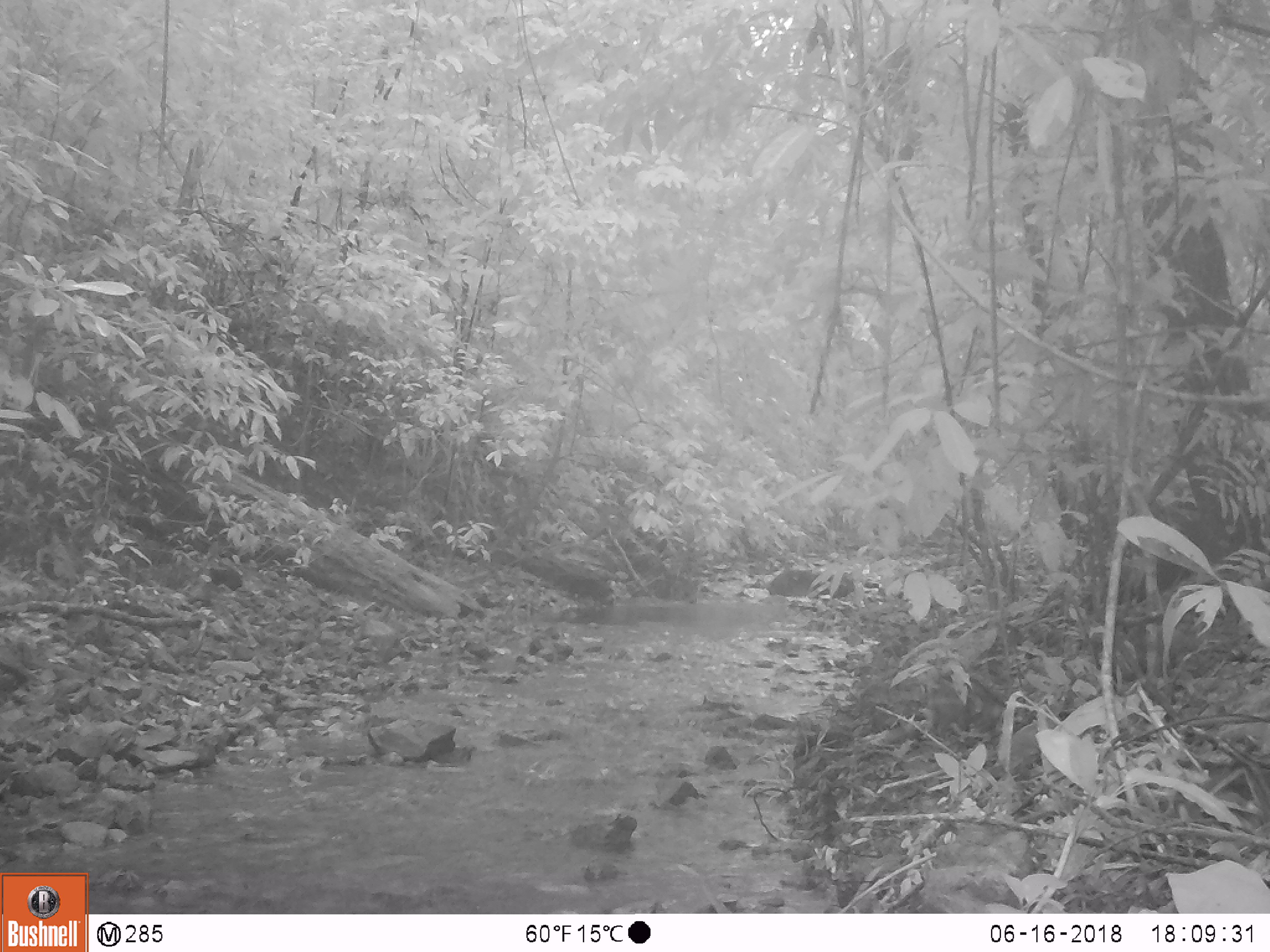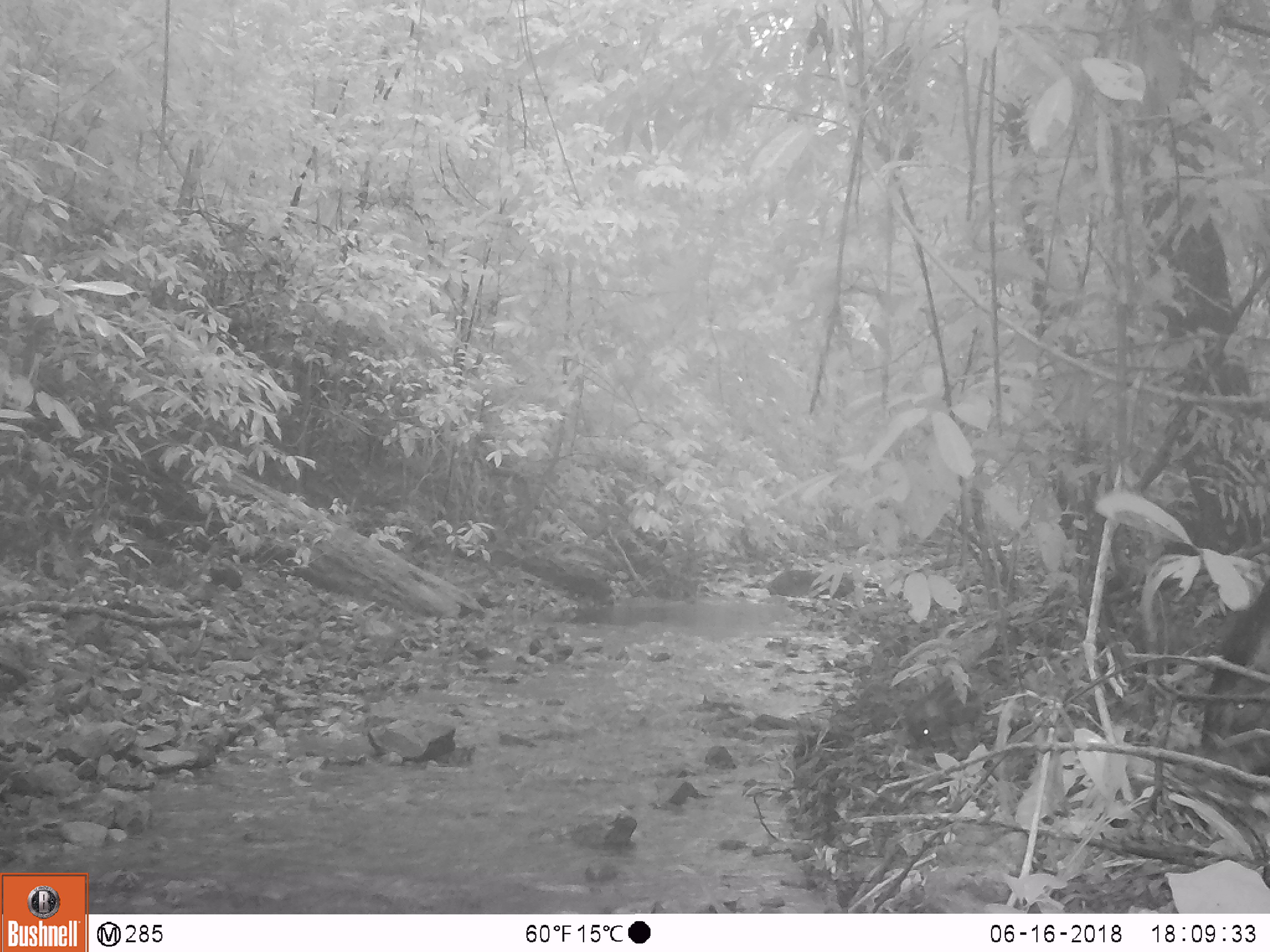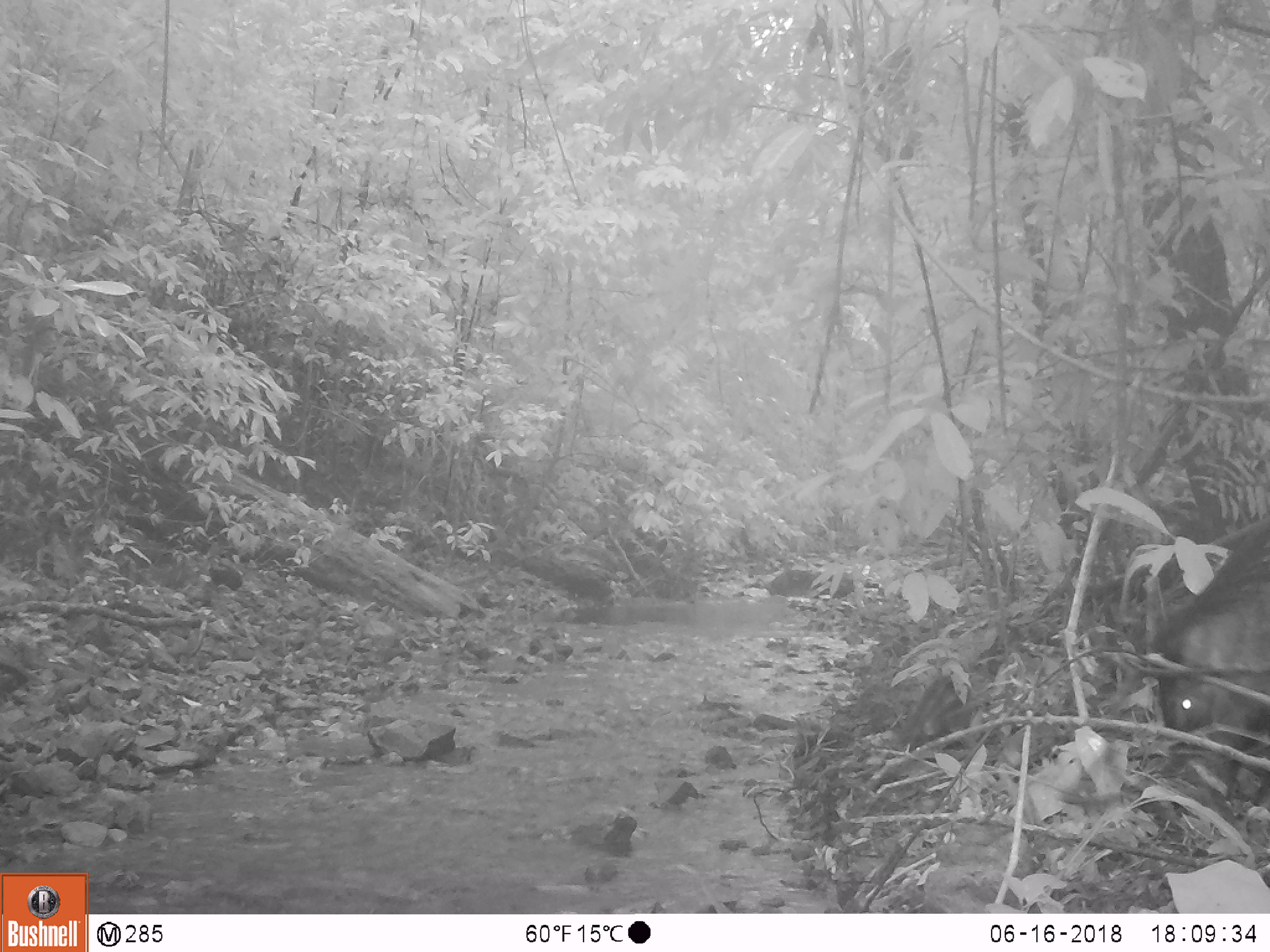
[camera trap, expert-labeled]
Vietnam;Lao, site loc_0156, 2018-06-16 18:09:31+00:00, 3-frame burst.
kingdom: Animalia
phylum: Chordata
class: Mammalia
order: Artiodactyla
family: Suidae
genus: Sus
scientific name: Sus scrofa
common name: eurasian wild pig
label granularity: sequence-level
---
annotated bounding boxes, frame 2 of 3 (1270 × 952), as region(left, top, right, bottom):
eurasian wild pig: region(1200, 576, 1270, 772); region(907, 672, 1001, 747)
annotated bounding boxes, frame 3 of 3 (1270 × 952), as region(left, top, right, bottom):
eurasian wild pig: region(1151, 507, 1270, 801); region(895, 672, 992, 751)